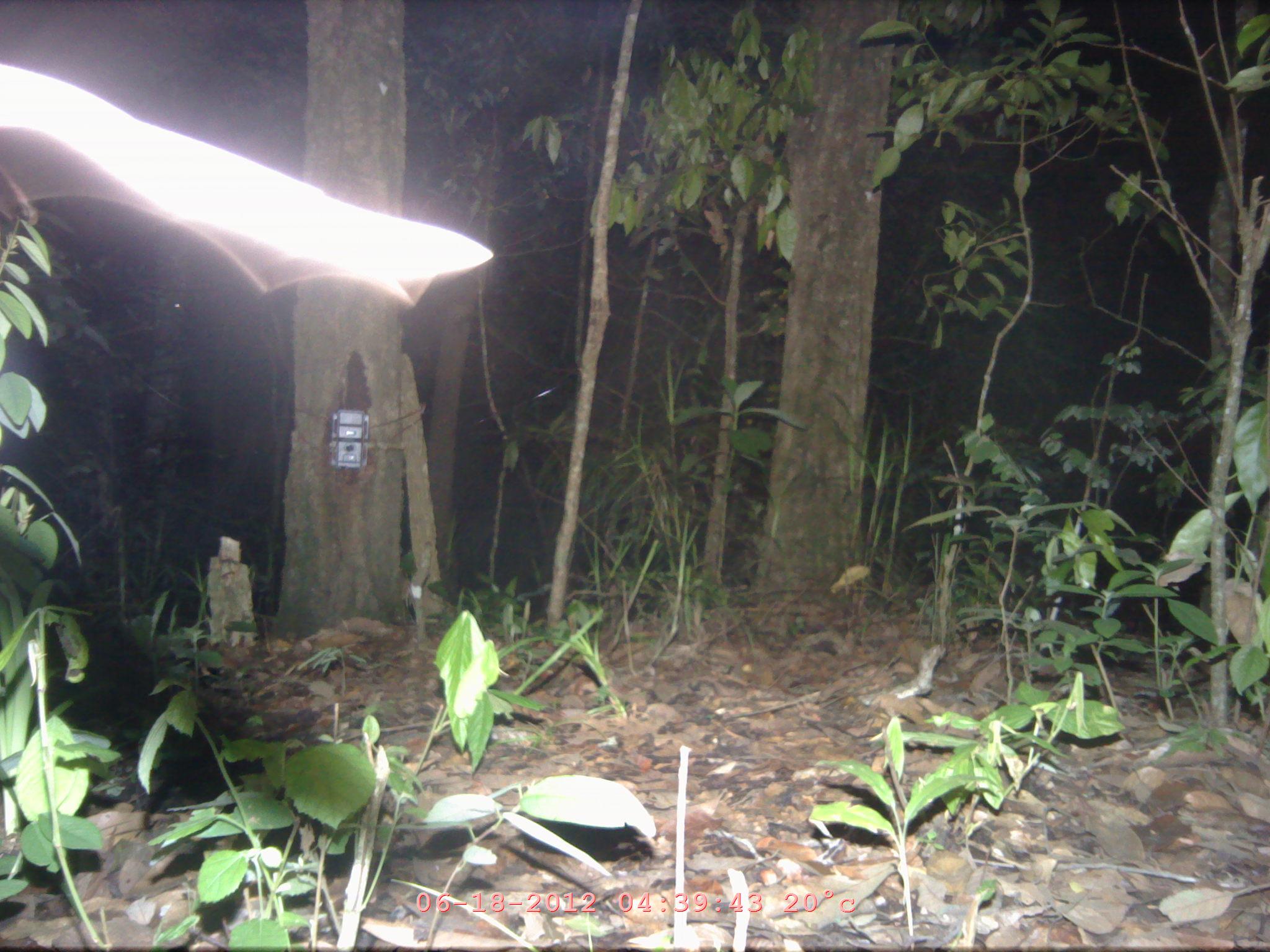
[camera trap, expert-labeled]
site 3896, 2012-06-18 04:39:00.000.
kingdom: Animalia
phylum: Chordata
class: Mammalia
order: Chiroptera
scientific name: Chiroptera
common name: bats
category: unknown bat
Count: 1.